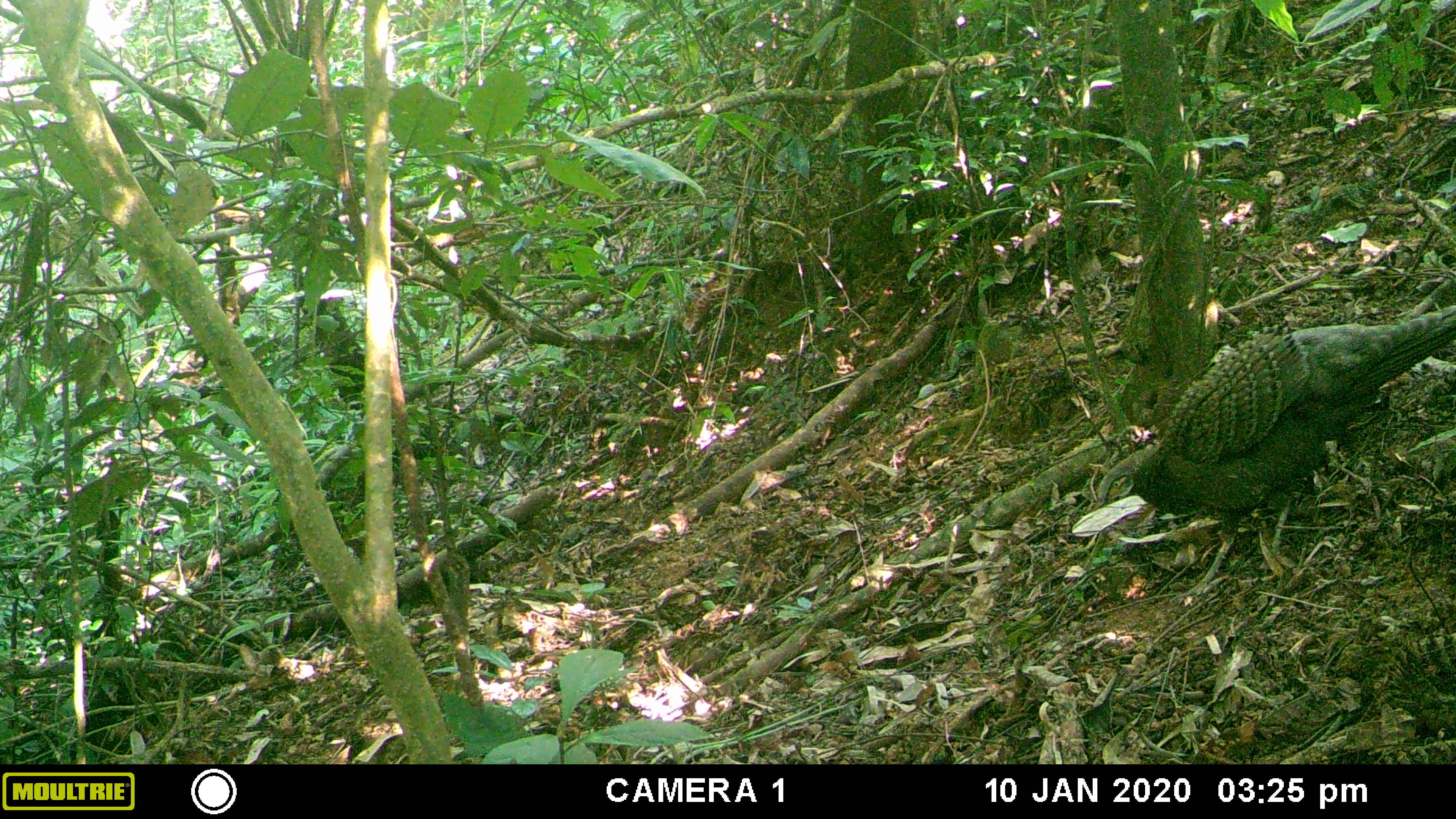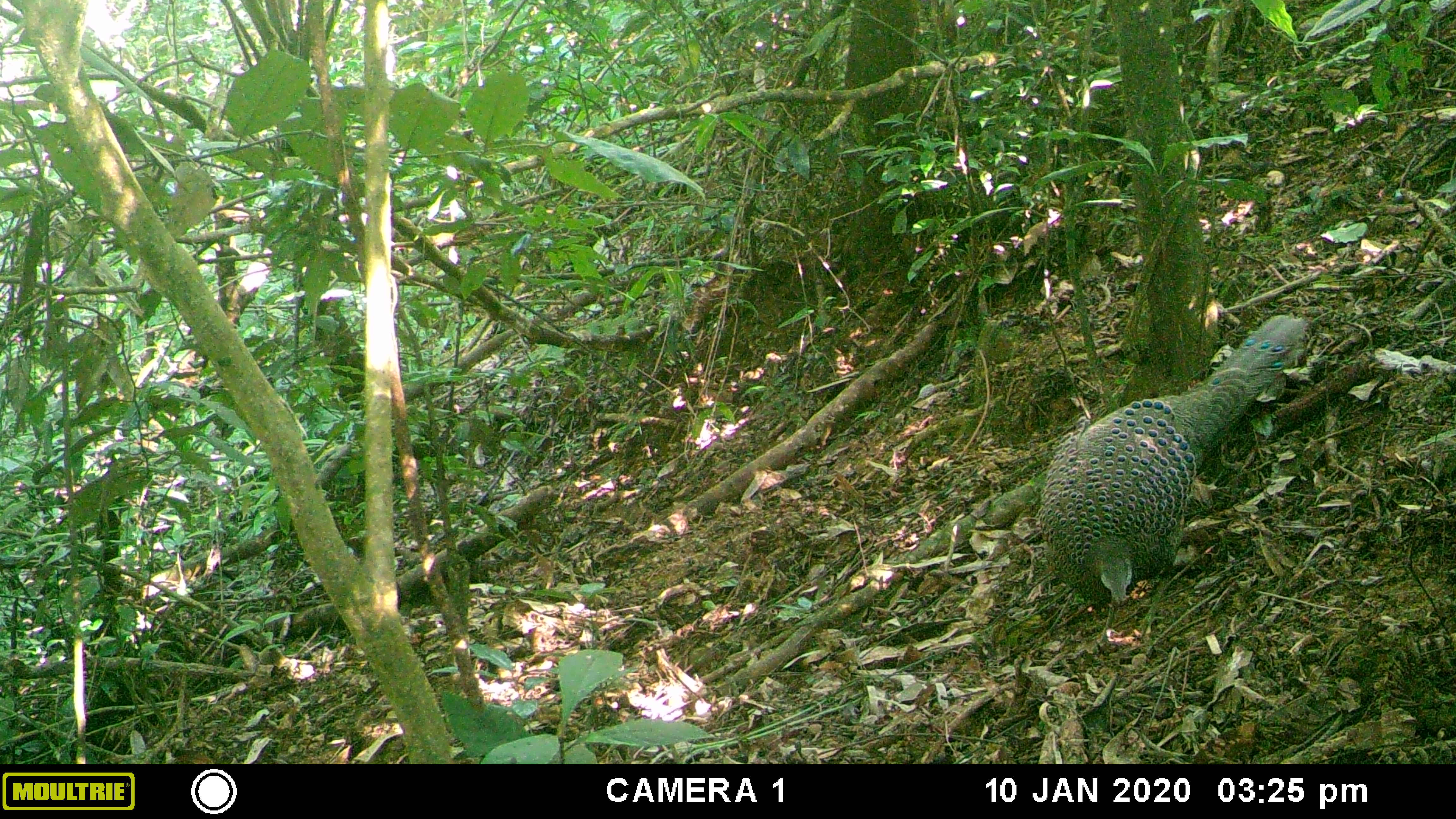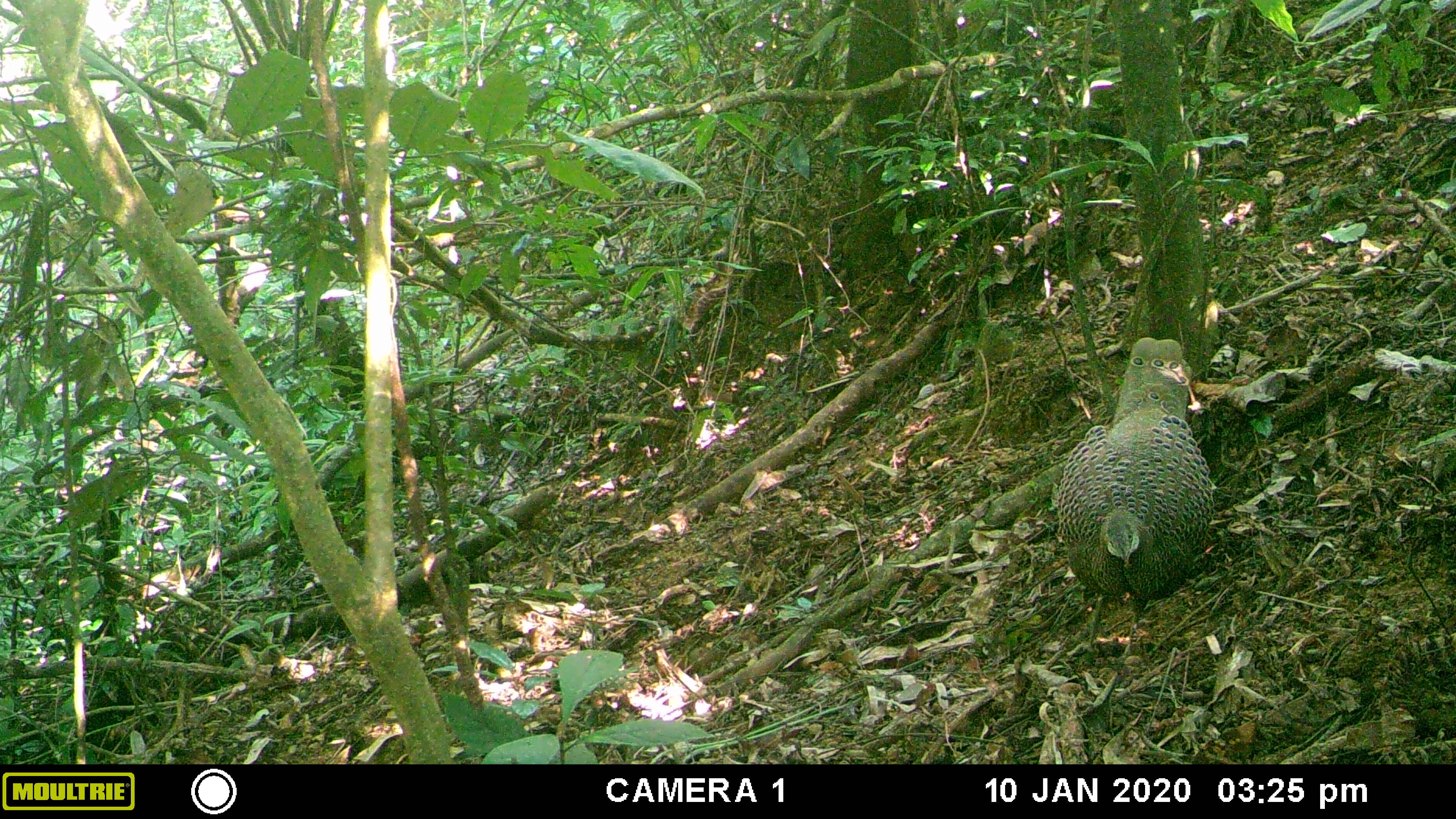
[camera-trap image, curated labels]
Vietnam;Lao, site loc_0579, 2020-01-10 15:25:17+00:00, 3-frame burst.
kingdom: Animalia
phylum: Chordata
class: Aves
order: Galliformes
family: Phasianidae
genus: Polyplectron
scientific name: Polyplectron bicalcaratum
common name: gray peacock-pheasant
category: grey peacock pheasant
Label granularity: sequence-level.